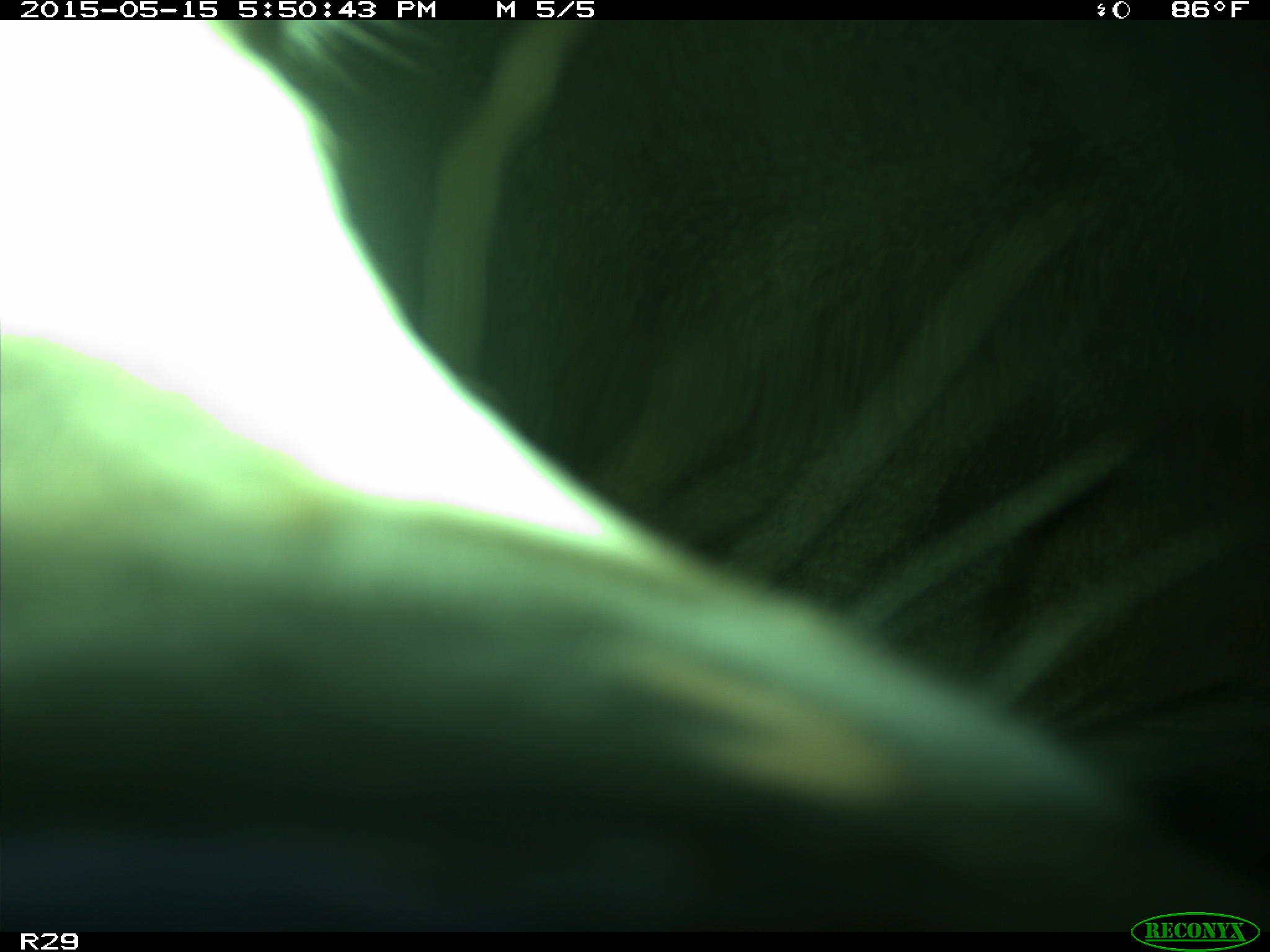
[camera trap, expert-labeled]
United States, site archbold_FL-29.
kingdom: Animalia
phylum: Chordata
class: Mammalia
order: Artiodactyla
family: Bovidae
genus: Bos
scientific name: Bos taurus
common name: domestic cow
Bos taurus (domestic cow).